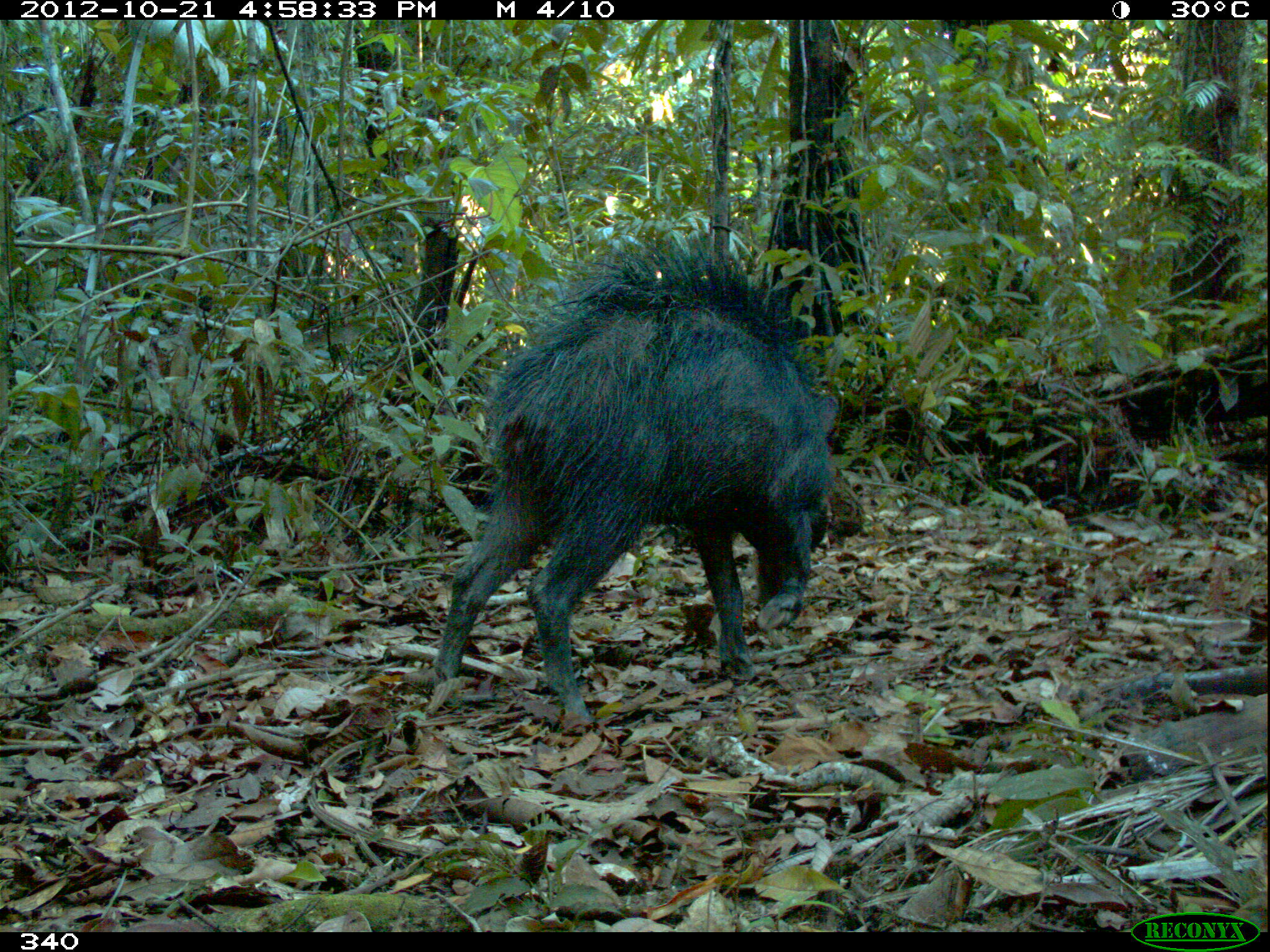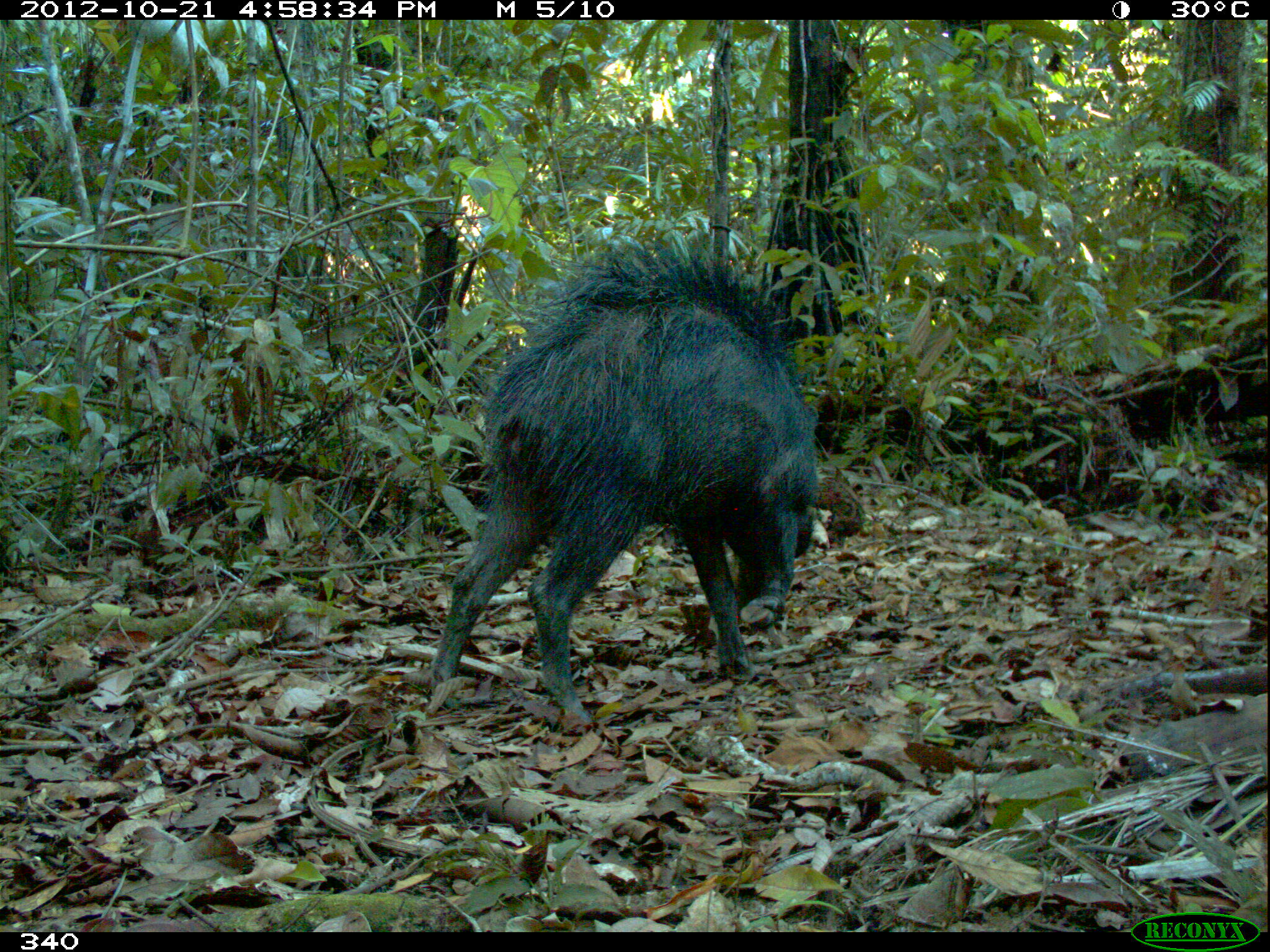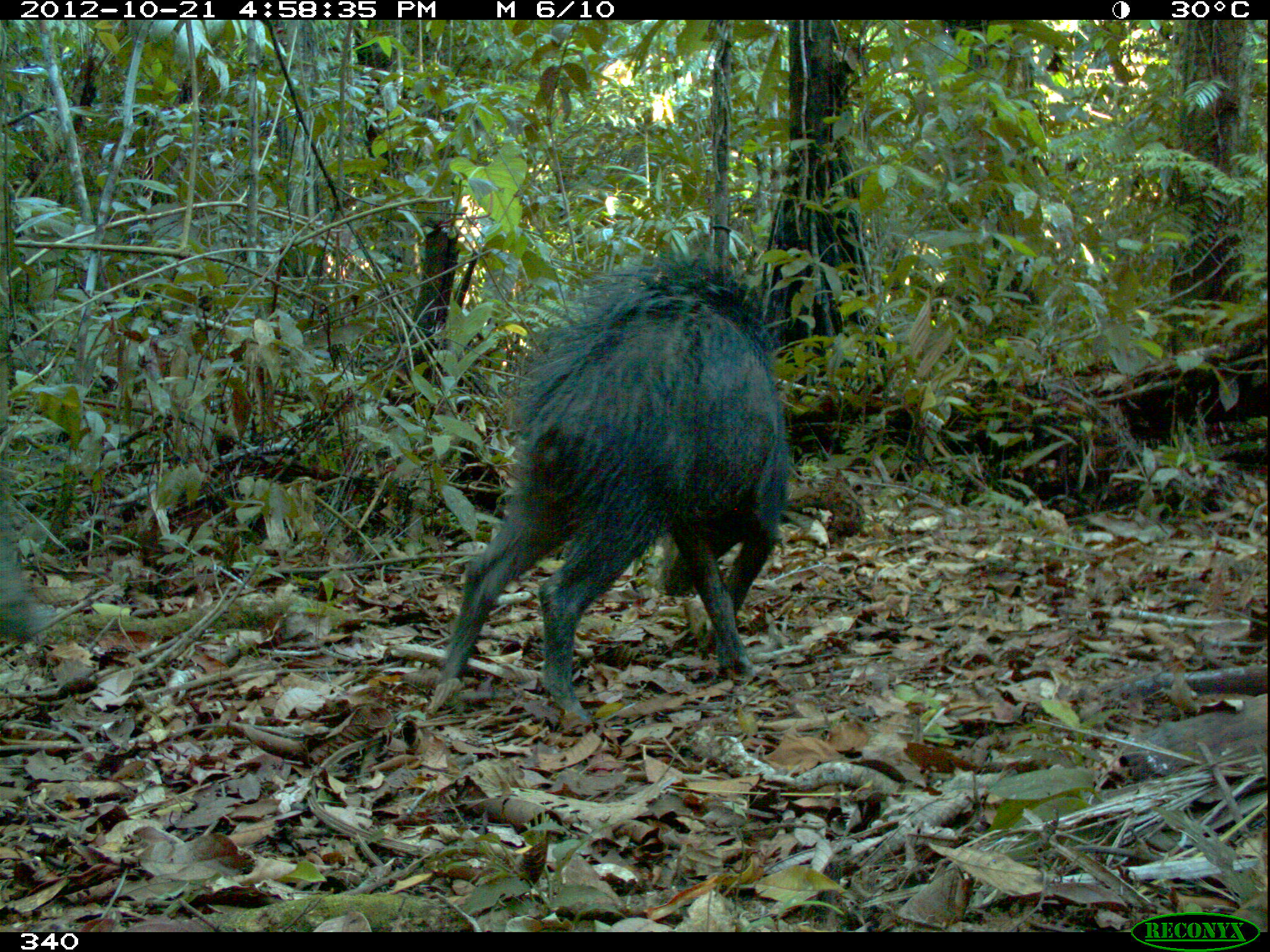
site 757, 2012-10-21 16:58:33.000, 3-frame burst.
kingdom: Animalia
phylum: Chordata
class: Mammalia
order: Artiodactyla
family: Tayassuidae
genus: Tayassu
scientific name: Tayassu pecari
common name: white-lipped peccary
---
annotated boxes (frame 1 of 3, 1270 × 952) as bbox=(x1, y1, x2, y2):
tayassu pecari: bbox=(433, 241, 840, 720)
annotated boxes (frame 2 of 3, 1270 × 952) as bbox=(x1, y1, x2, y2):
tayassu pecari: bbox=(430, 237, 820, 724)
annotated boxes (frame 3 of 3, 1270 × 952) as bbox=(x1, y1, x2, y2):
tayassu pecari: bbox=(435, 254, 792, 724)